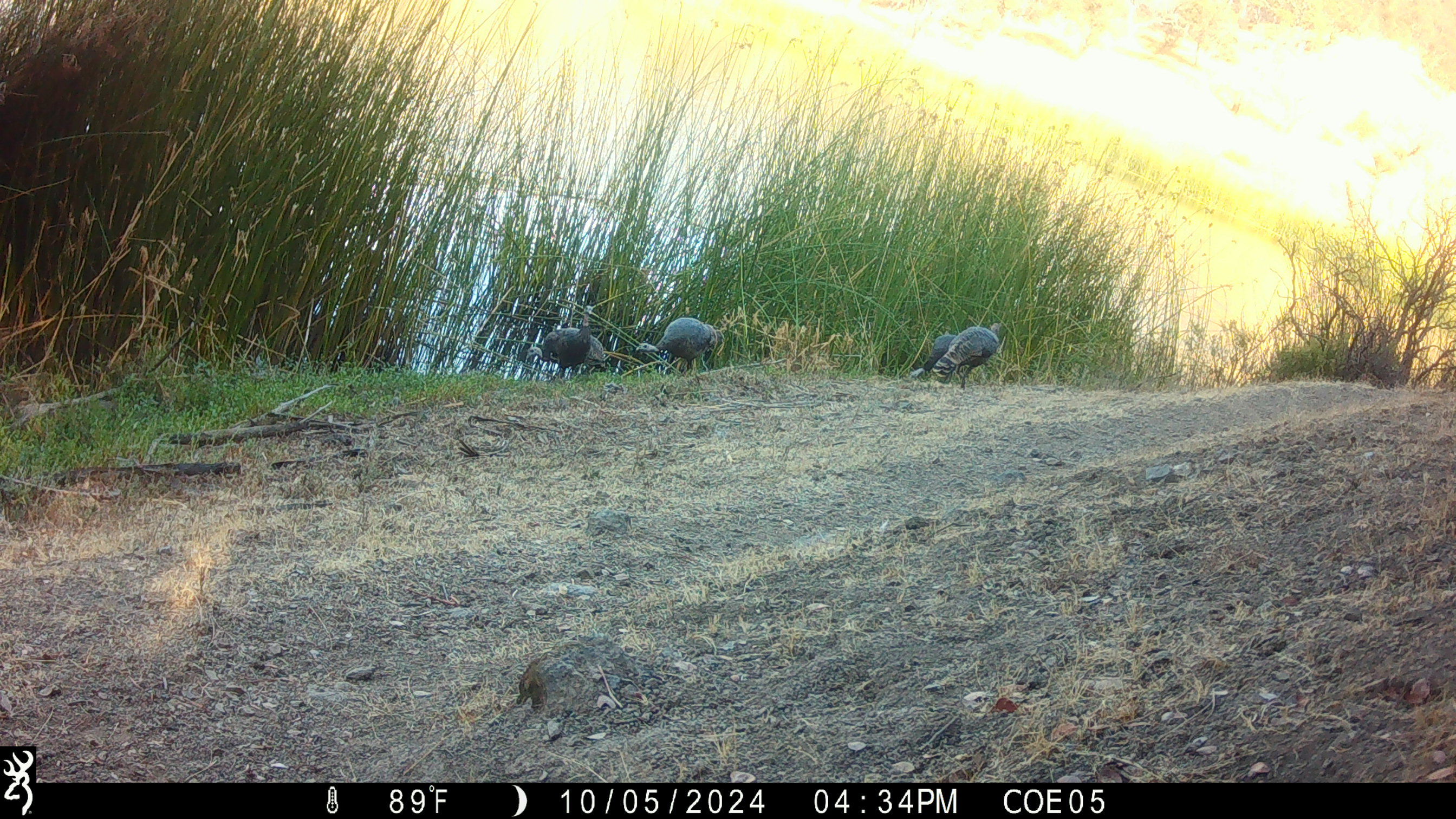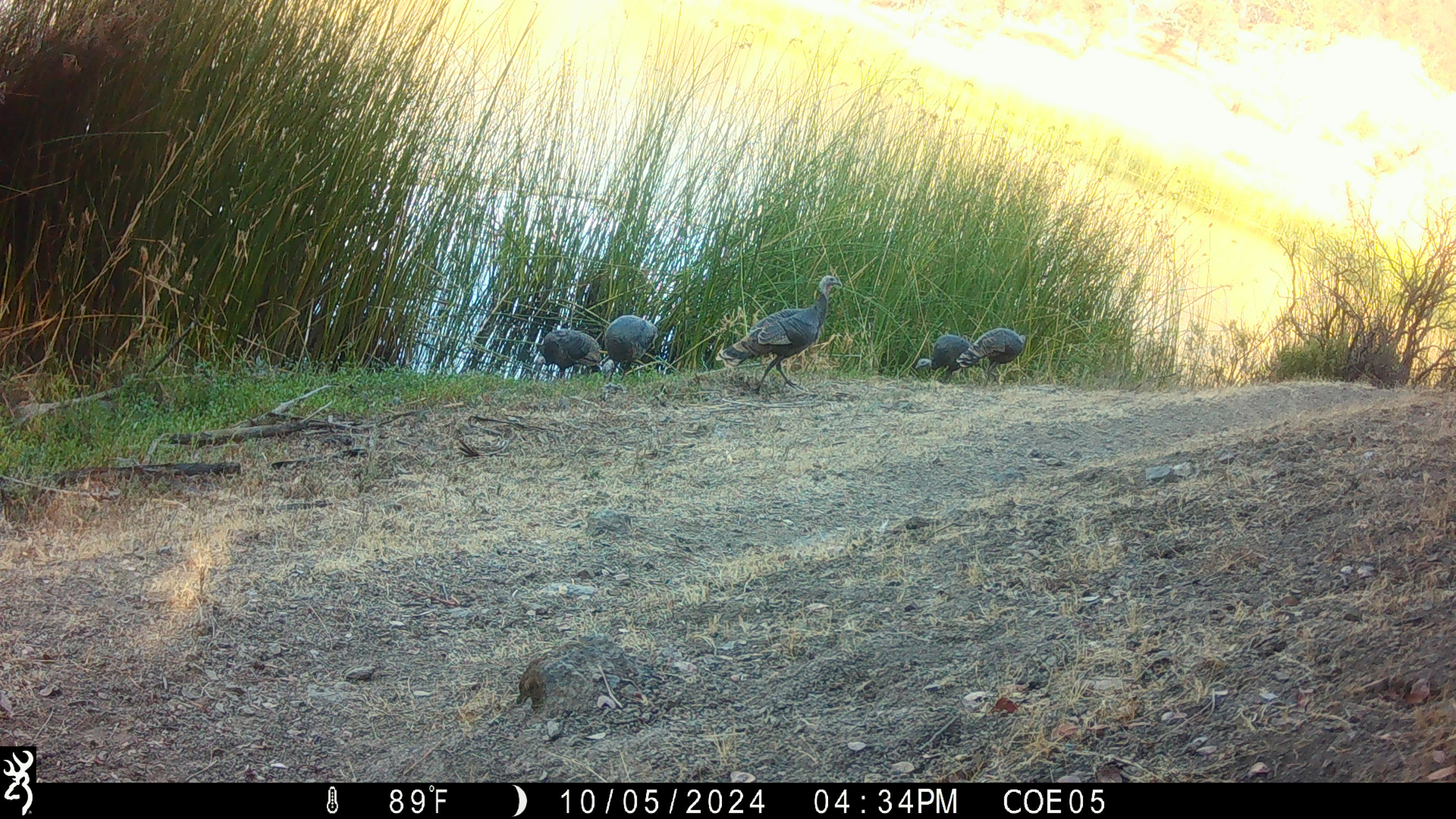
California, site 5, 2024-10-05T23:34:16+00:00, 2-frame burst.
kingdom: Animalia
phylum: Chordata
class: Aves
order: Galliformes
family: Phasianidae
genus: Meleagris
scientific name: Meleagris gallopavo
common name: turkey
Turkey (Meleagris gallopavo).